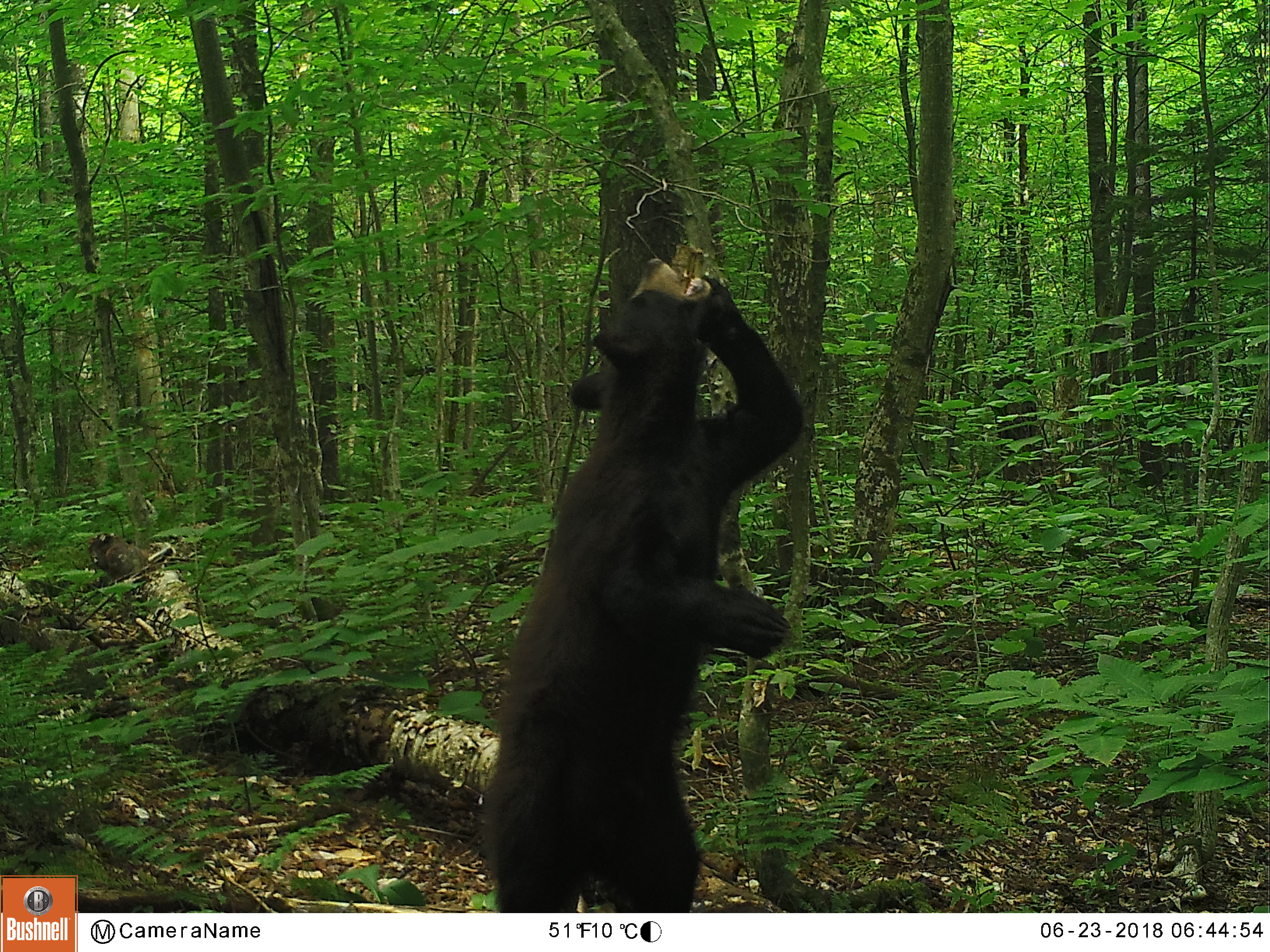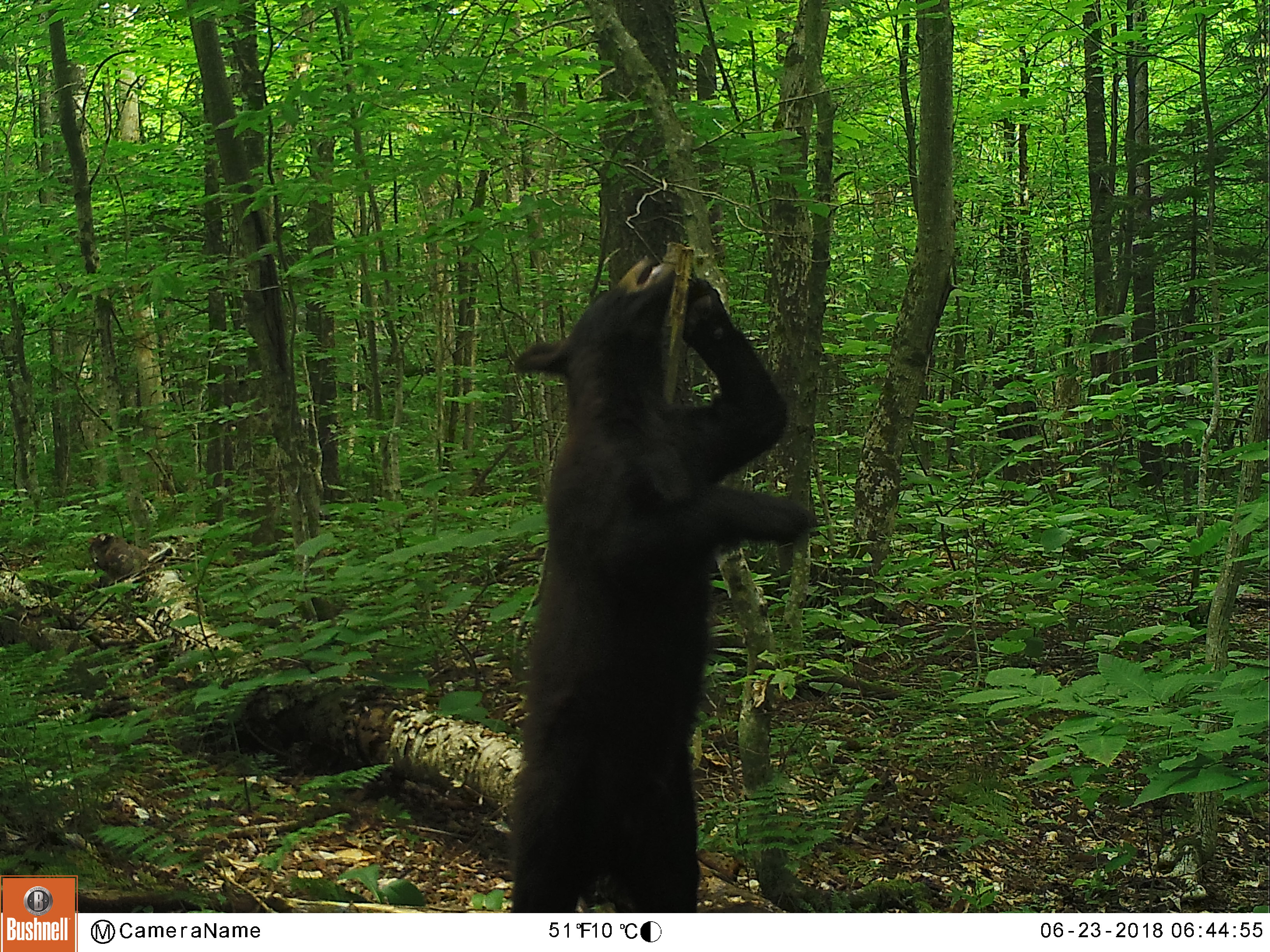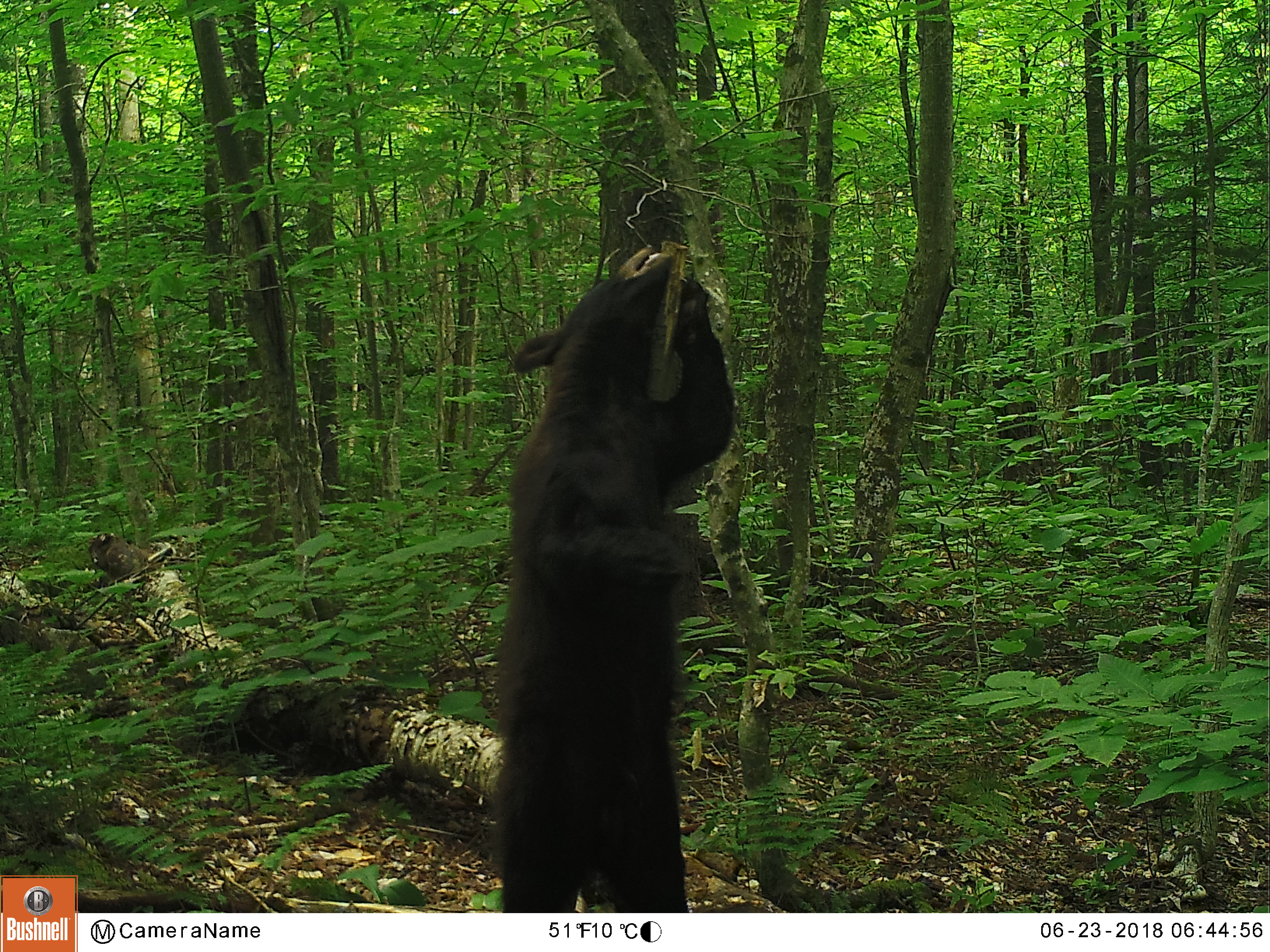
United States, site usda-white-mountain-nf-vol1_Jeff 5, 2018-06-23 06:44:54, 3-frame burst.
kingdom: Animalia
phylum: Chordata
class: Mammalia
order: Carnivora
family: Ursidae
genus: Ursus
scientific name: Ursus americanus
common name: black bear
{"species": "black bear (Ursus americanus)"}